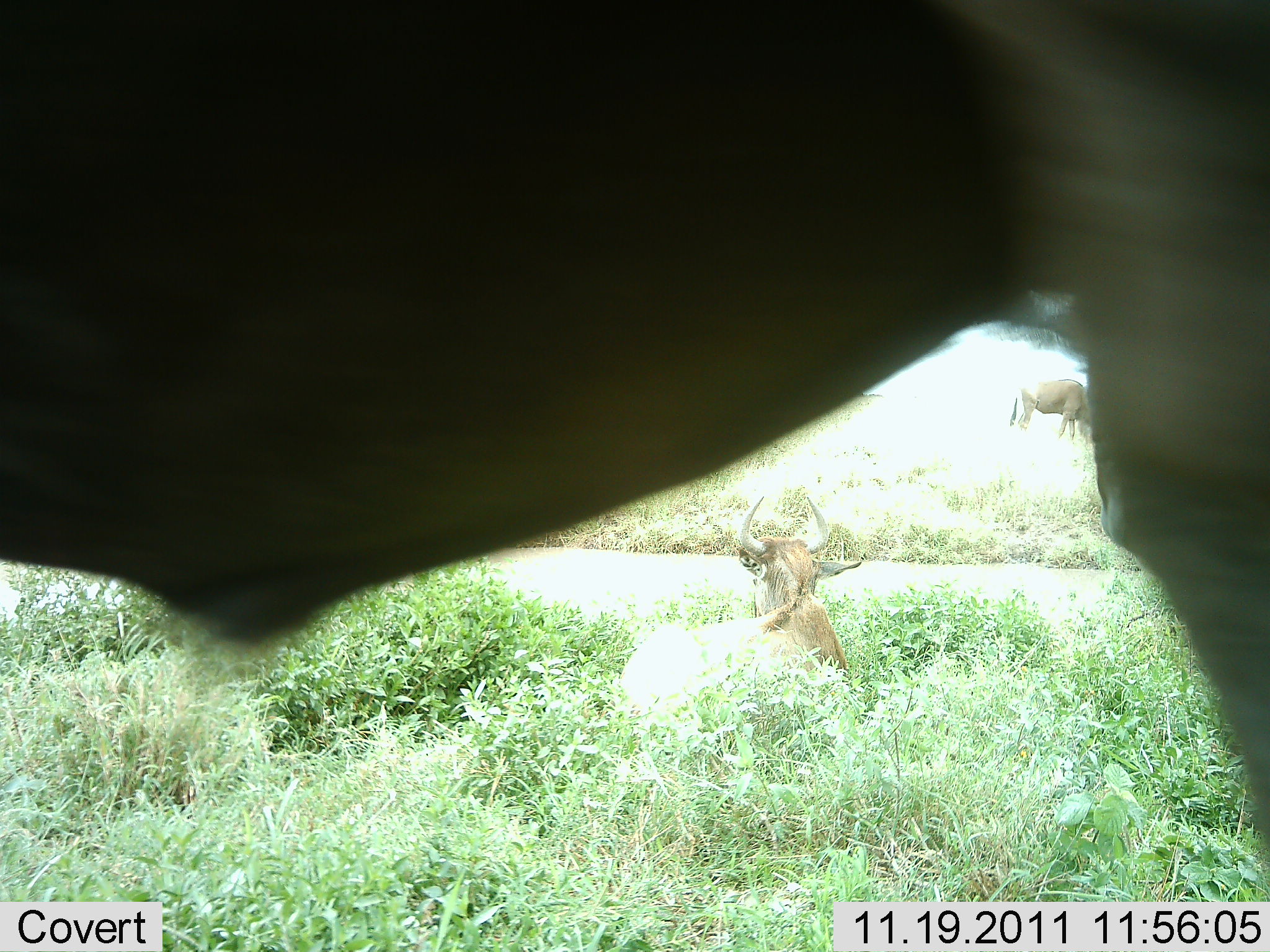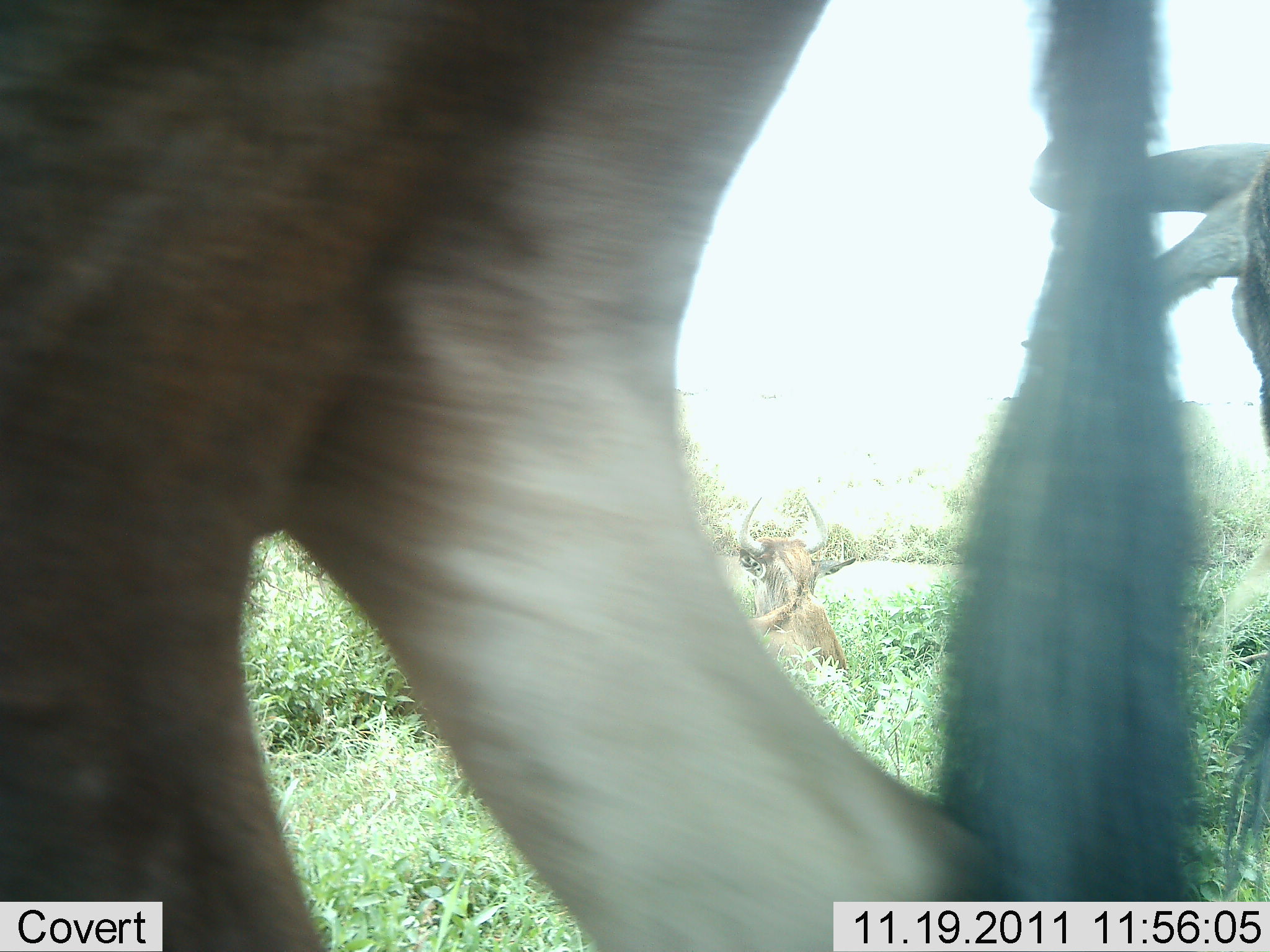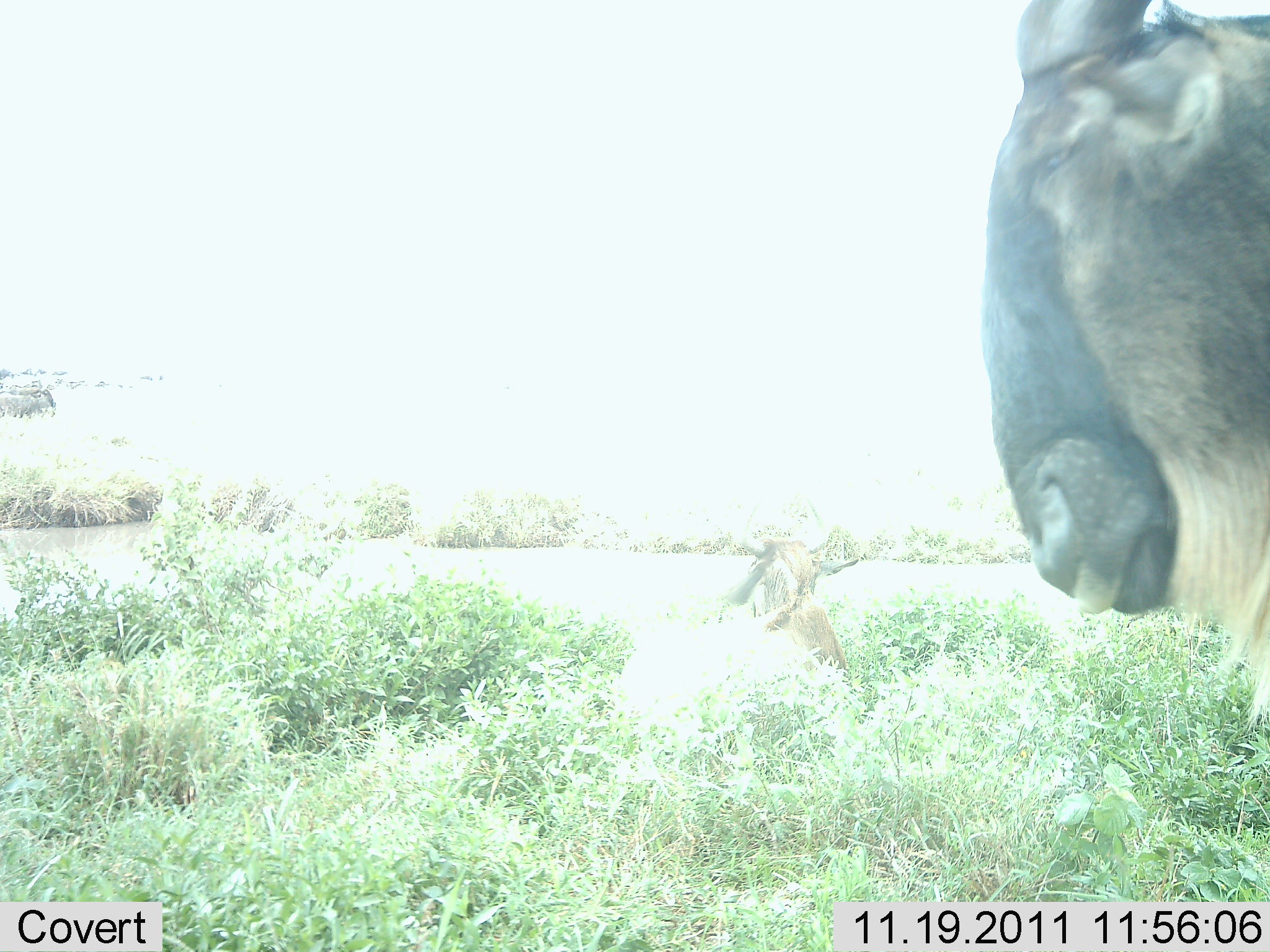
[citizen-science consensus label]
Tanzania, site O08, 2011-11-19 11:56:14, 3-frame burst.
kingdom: Animalia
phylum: Chordata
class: Mammalia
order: Artiodactyla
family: Bovidae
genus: Connochaetes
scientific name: Connochaetes taurinus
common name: blue wildebeest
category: wildebeest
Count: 3.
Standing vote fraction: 54%.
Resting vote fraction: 77%.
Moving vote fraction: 77%.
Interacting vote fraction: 0%.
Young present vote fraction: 0%.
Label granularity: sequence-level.